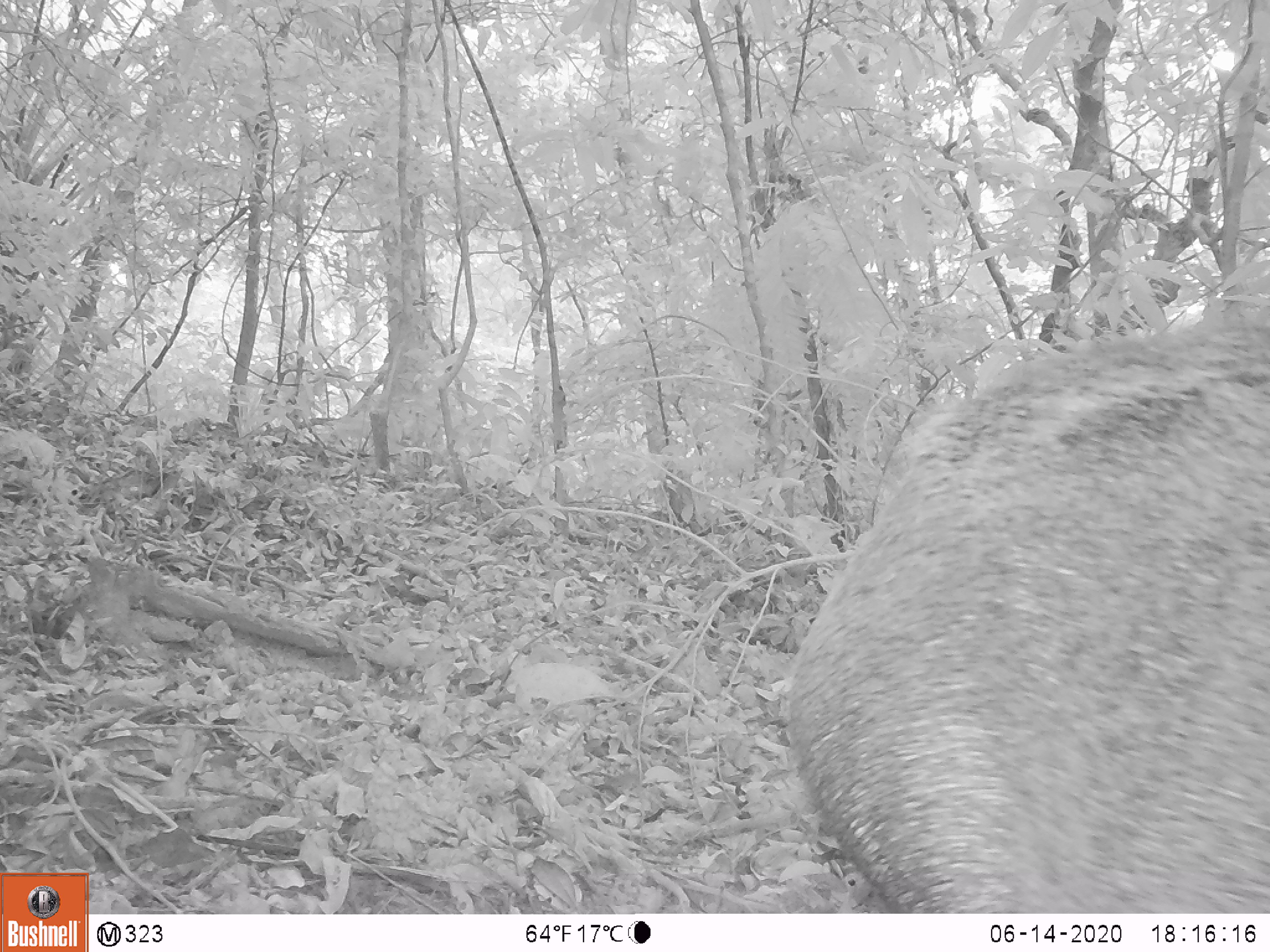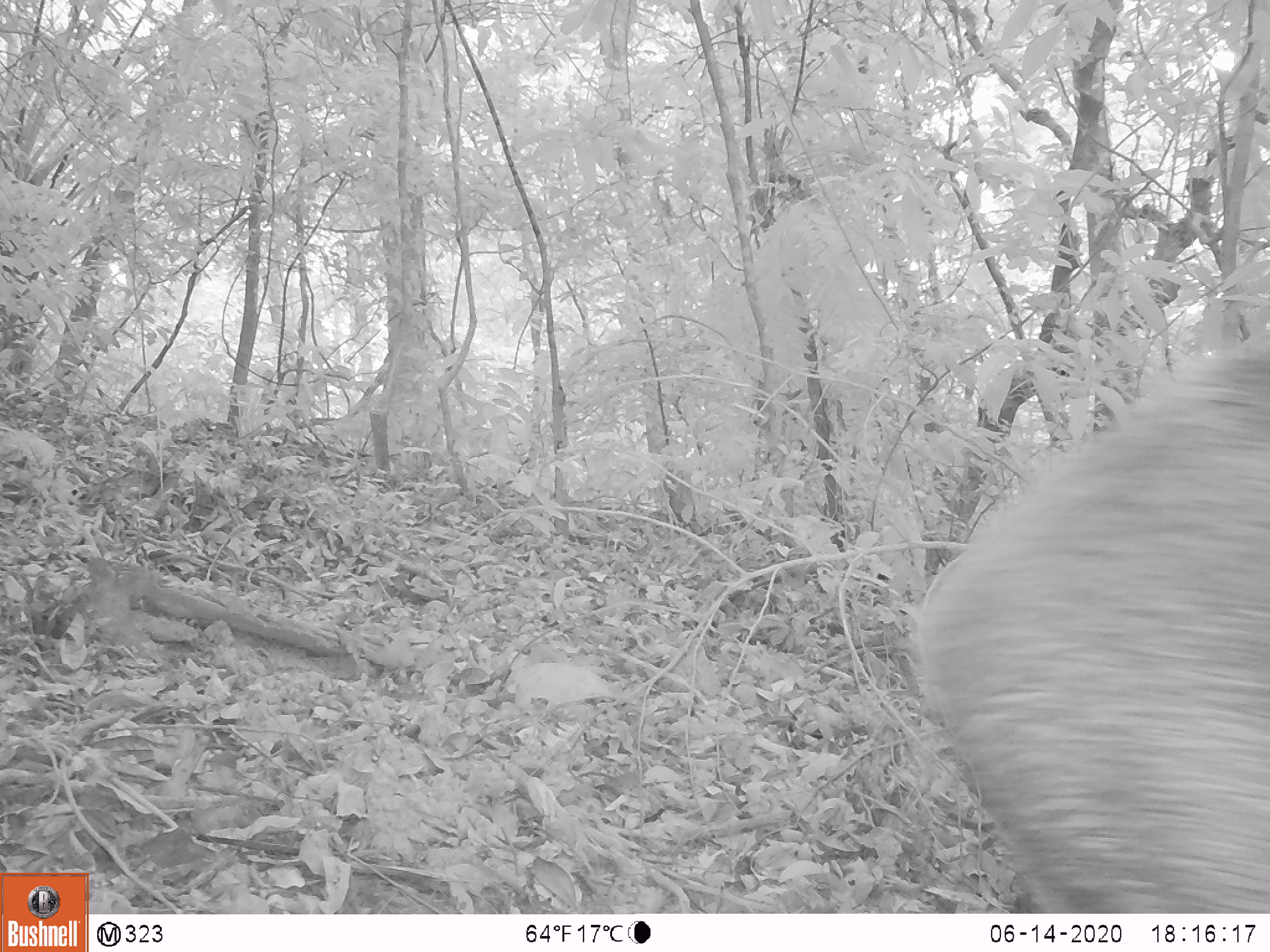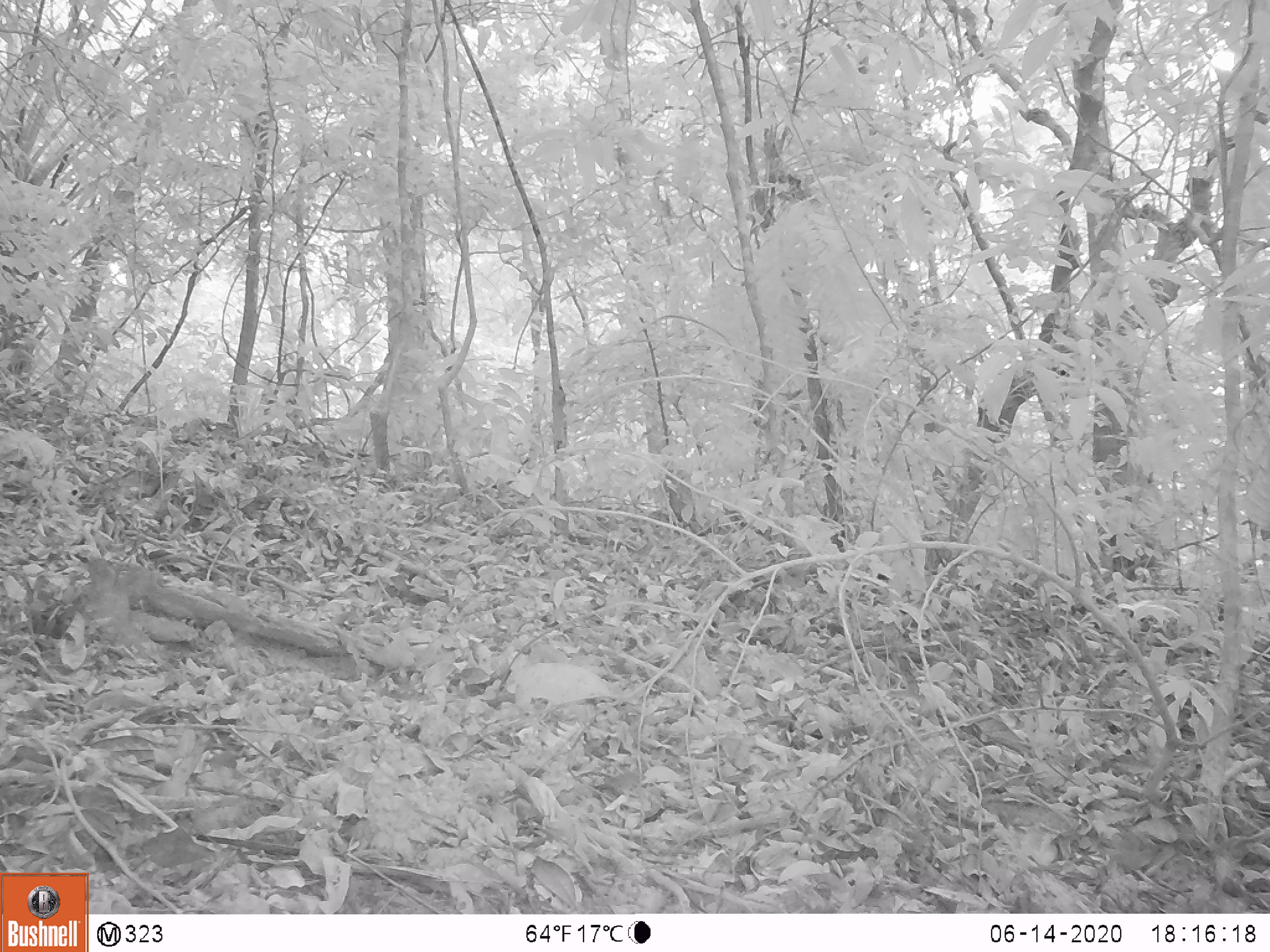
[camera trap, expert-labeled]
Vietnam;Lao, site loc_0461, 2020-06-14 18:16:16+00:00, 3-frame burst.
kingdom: Animalia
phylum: Chordata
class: Mammalia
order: Artiodactyla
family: Suidae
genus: Sus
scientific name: Sus scrofa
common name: eurasian wild pig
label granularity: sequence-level